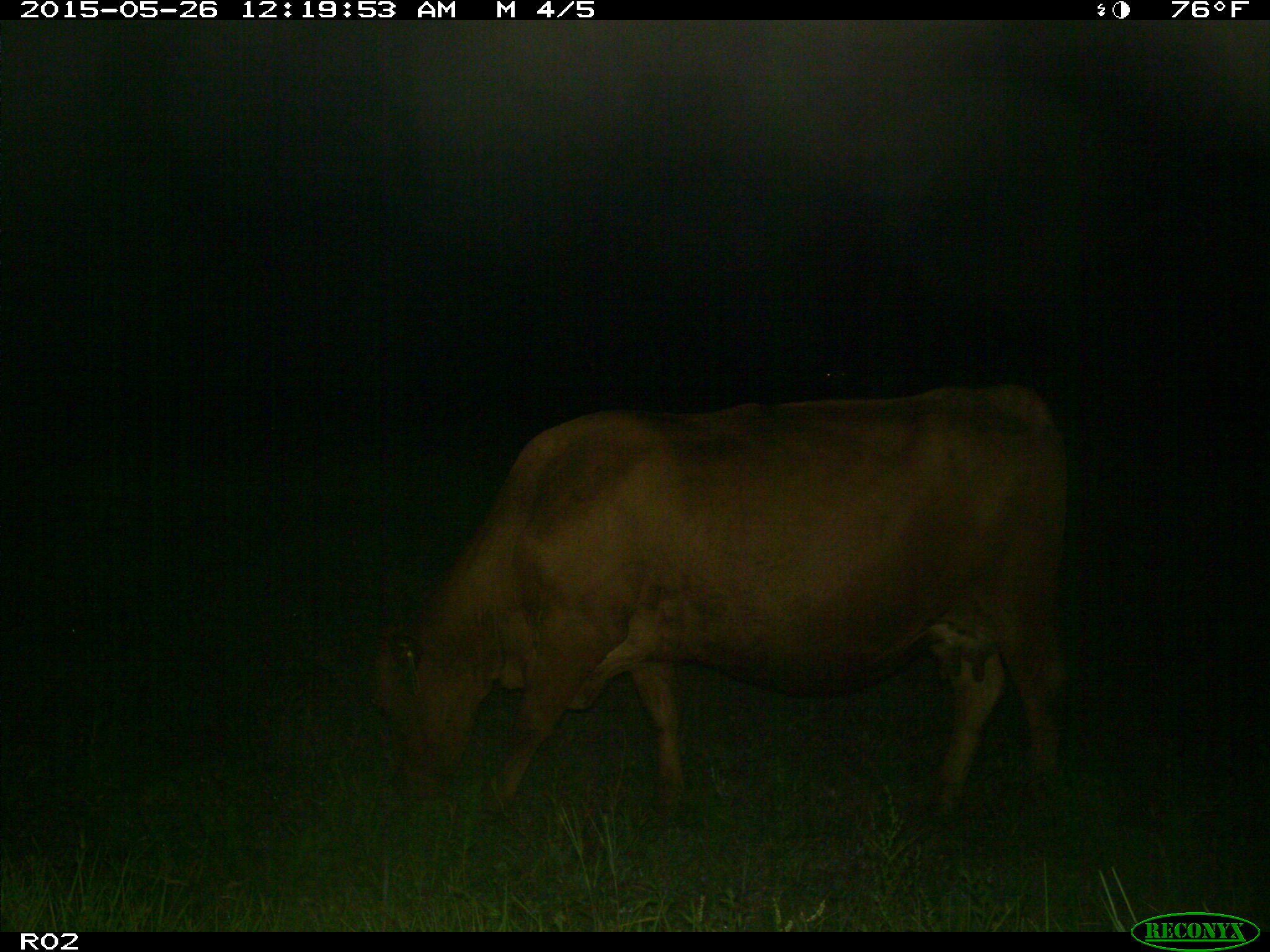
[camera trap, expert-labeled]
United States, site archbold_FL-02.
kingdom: Animalia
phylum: Chordata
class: Mammalia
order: Artiodactyla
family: Bovidae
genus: Bos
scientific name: Bos taurus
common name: domestic cow